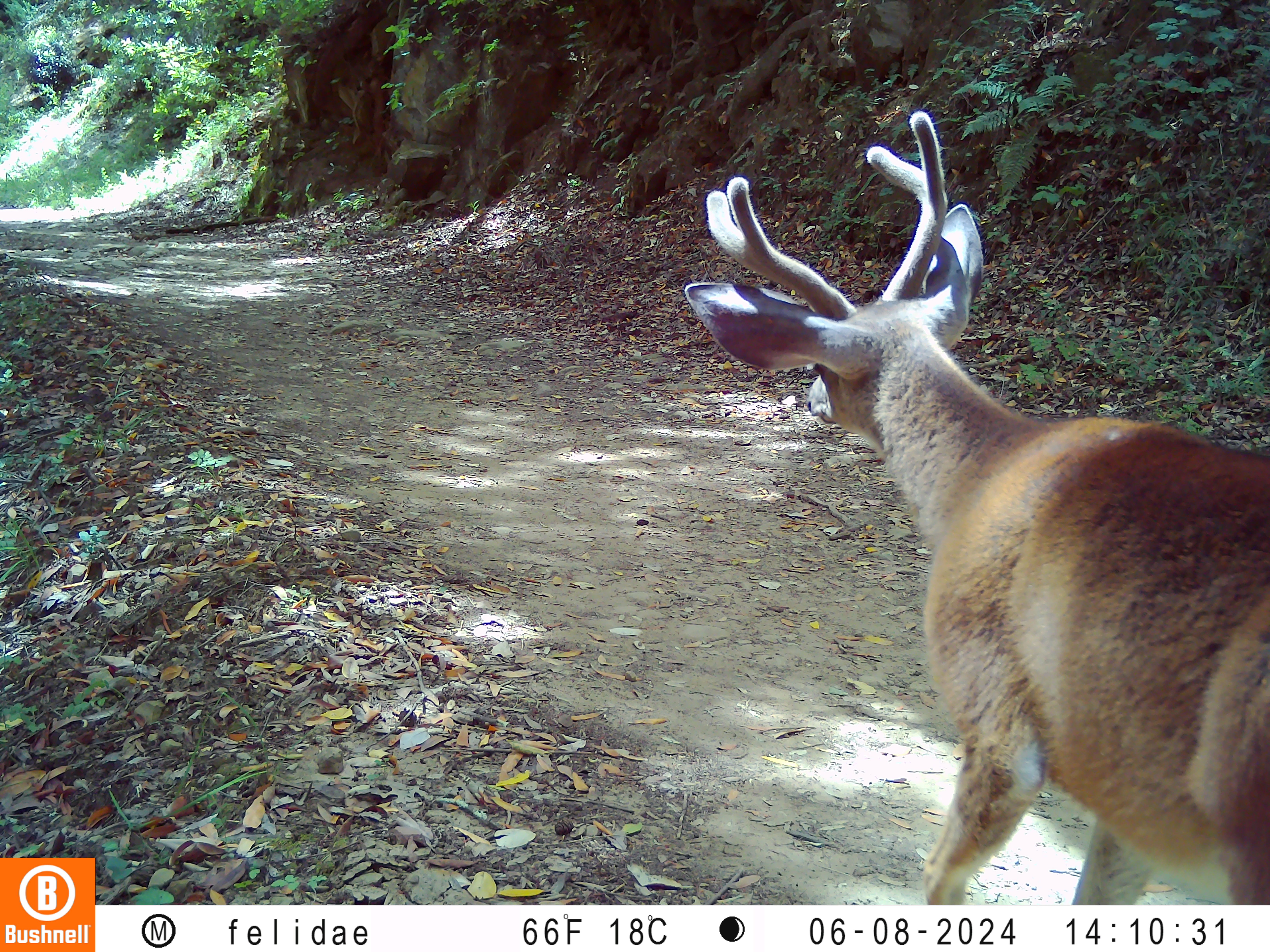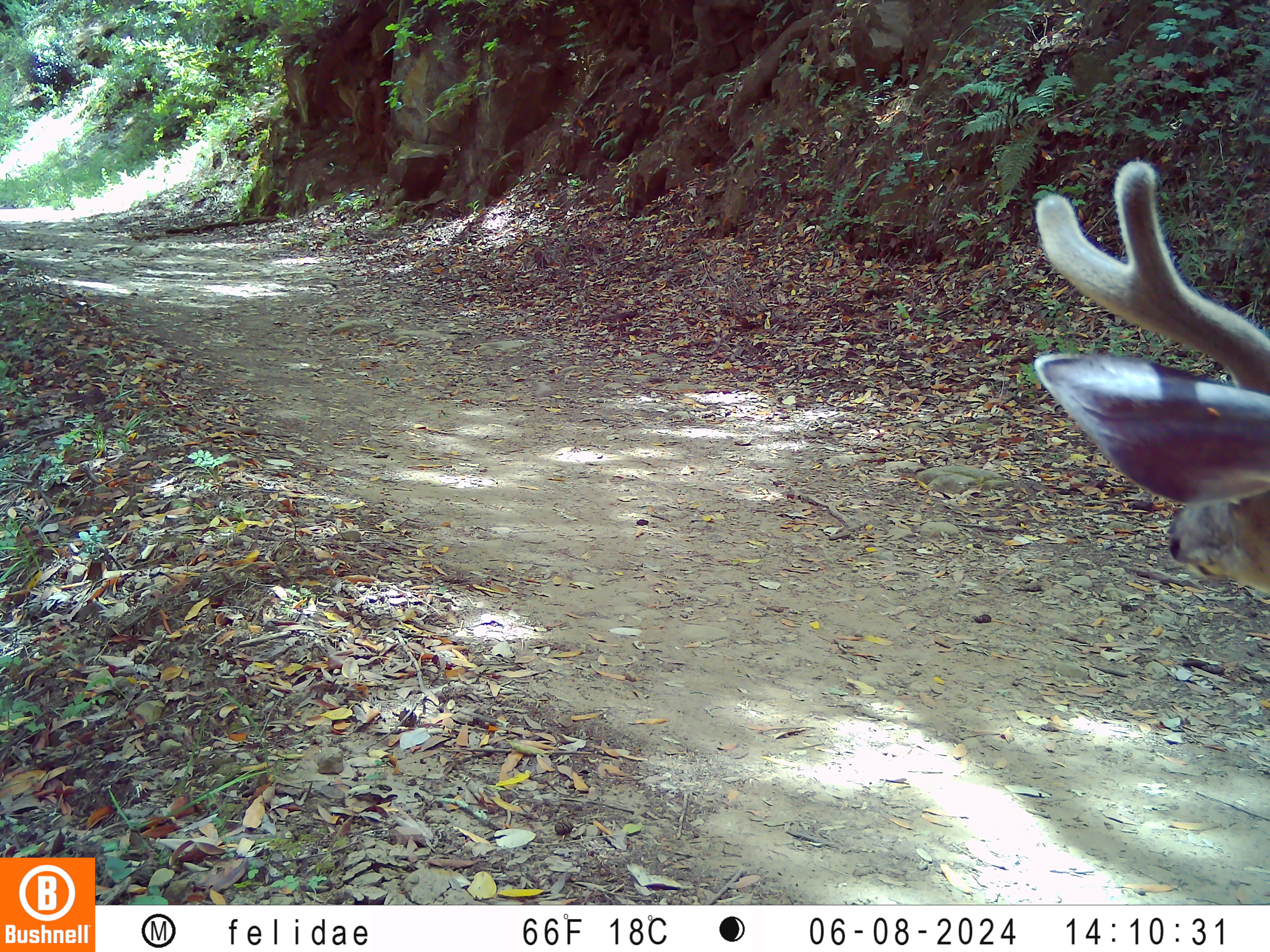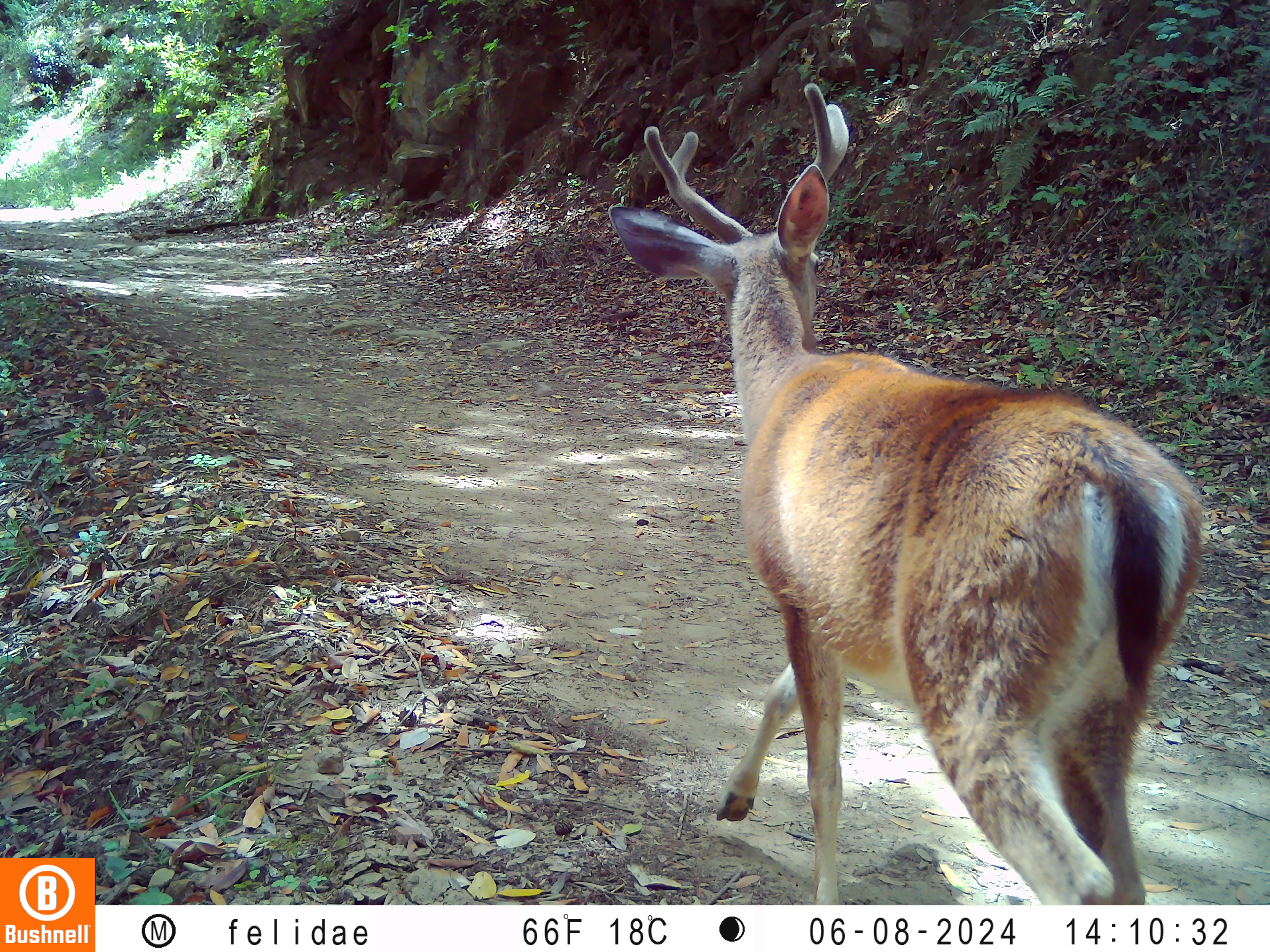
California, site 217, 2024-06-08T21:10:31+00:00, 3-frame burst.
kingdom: Animalia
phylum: Chordata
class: Mammalia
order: Artiodactyla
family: Cervidae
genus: Odocoileus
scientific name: Odocoileus hemionus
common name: mule deer